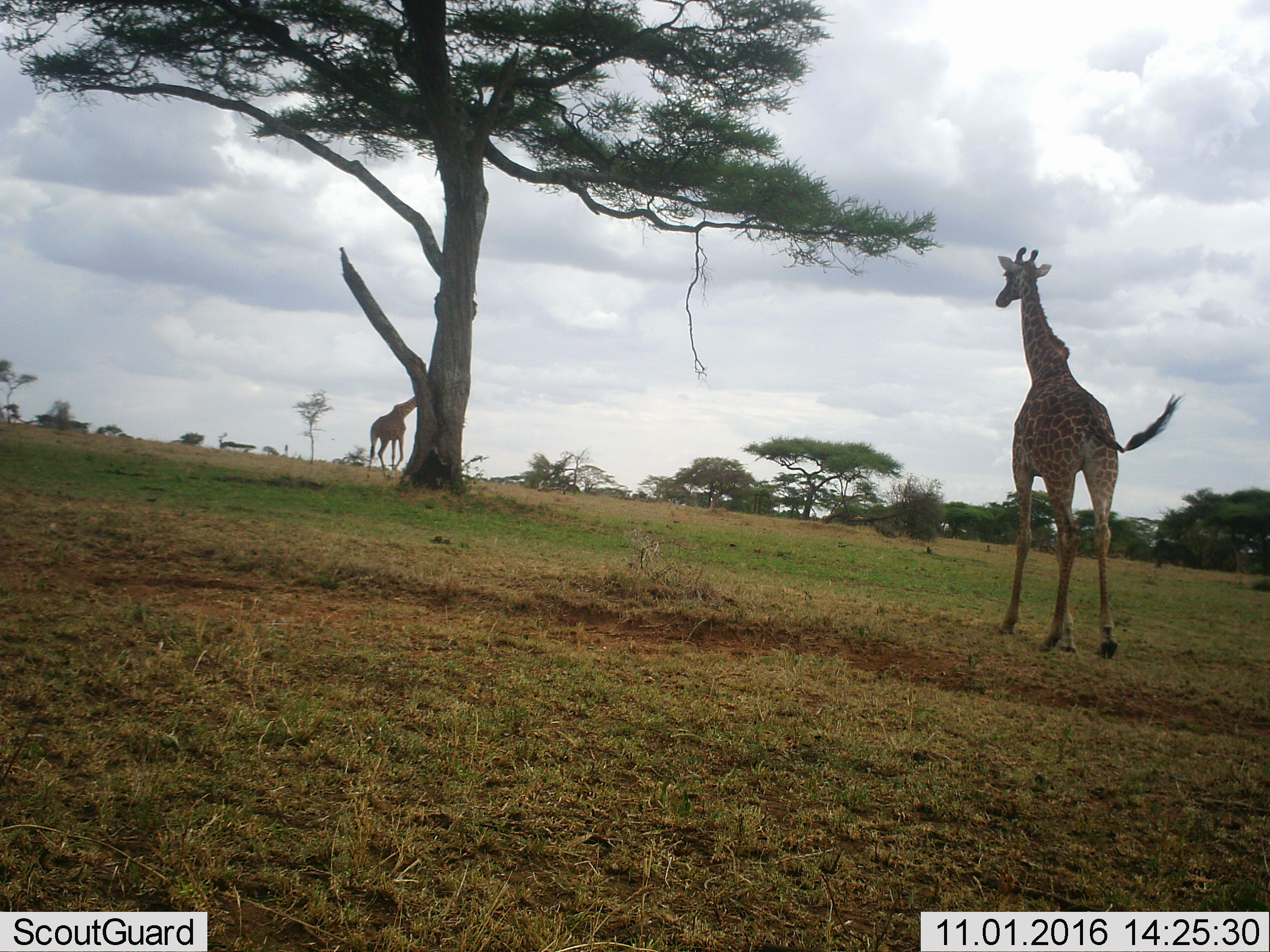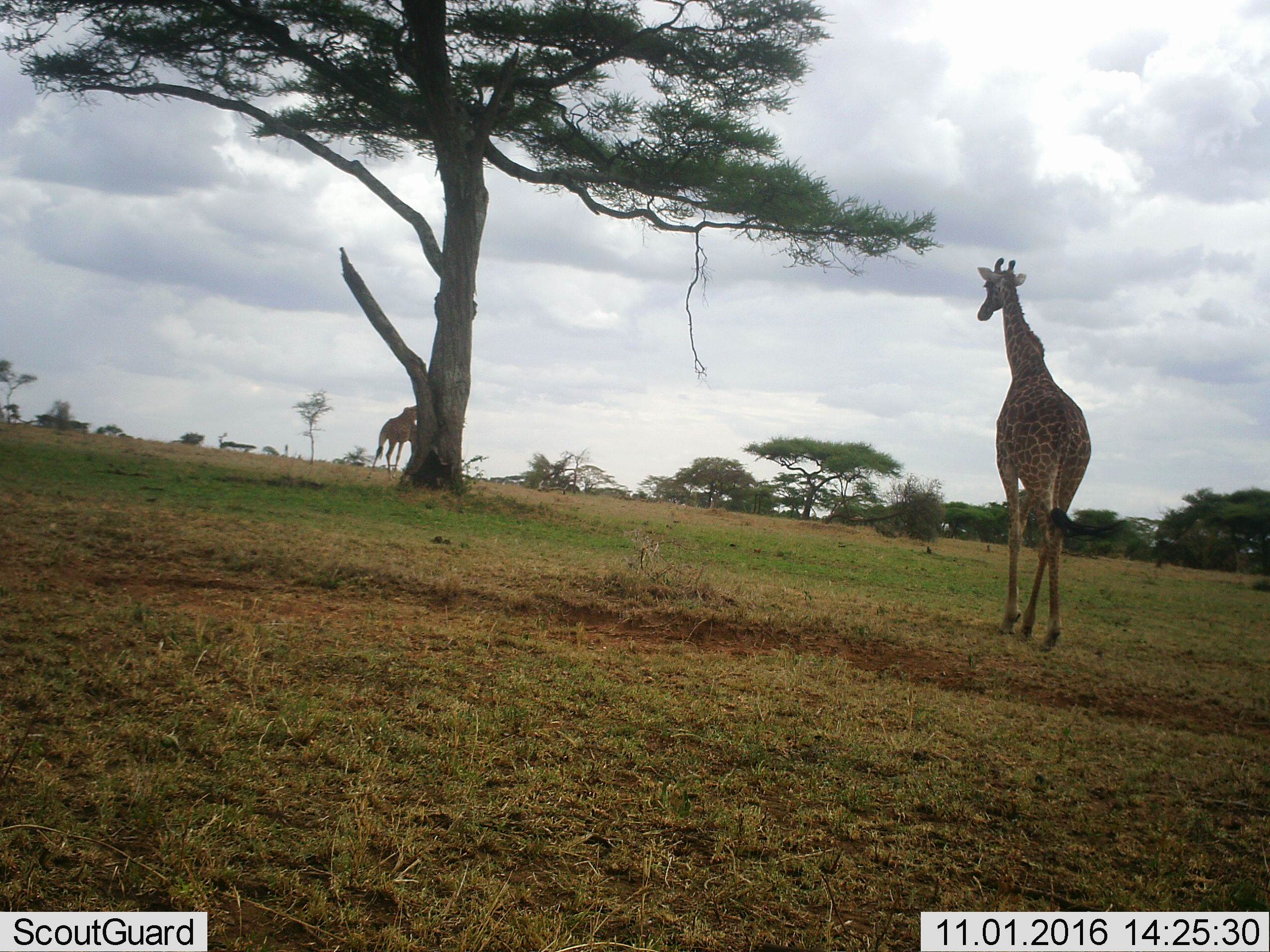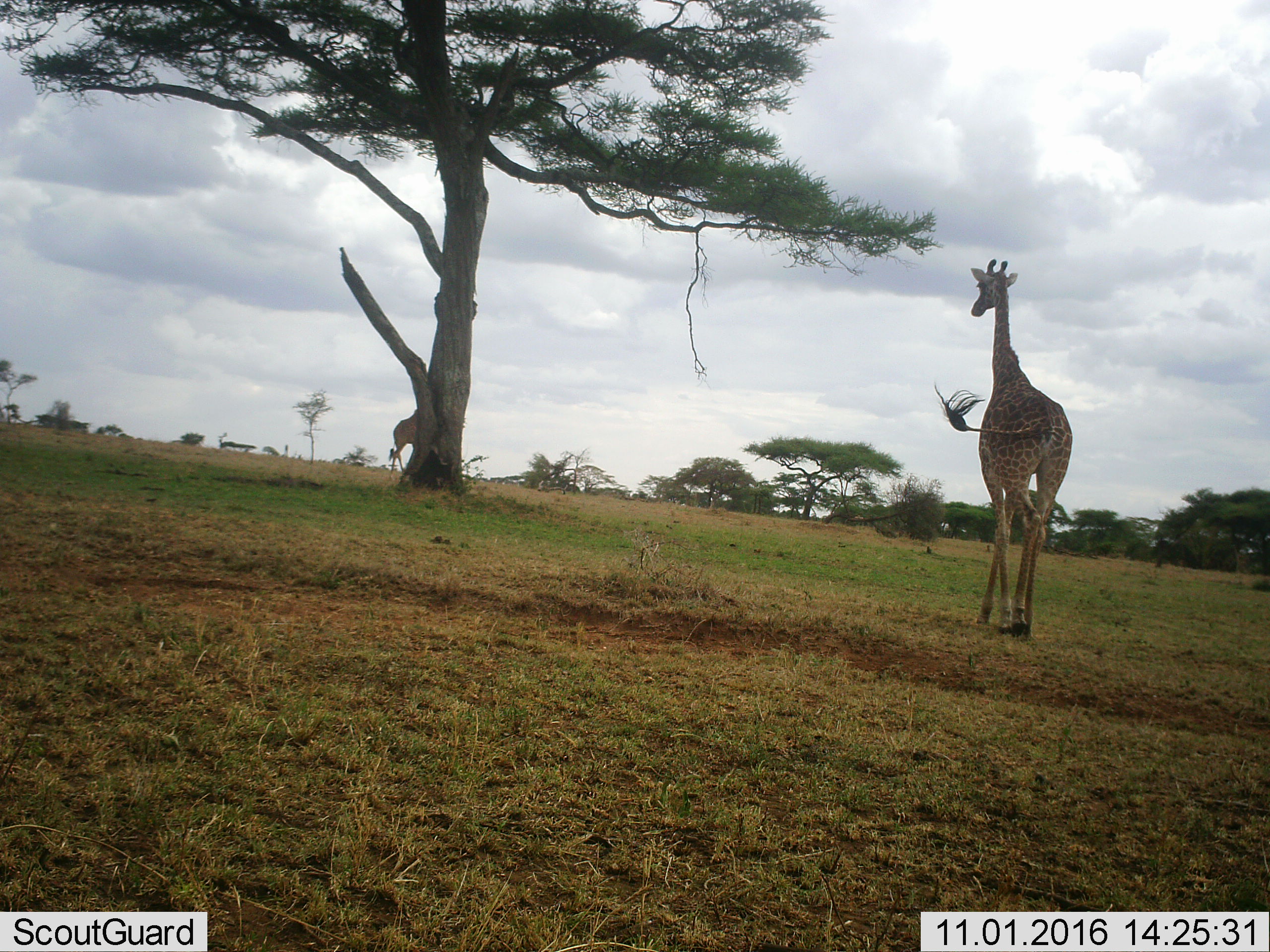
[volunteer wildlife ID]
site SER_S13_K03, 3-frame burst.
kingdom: Animalia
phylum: Chordata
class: Mammalia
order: Artiodactyla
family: Giraffidae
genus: Giraffa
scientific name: Giraffa camelopardalis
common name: giraffe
Giraffe (Giraffa camelopardalis), count 2. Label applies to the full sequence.